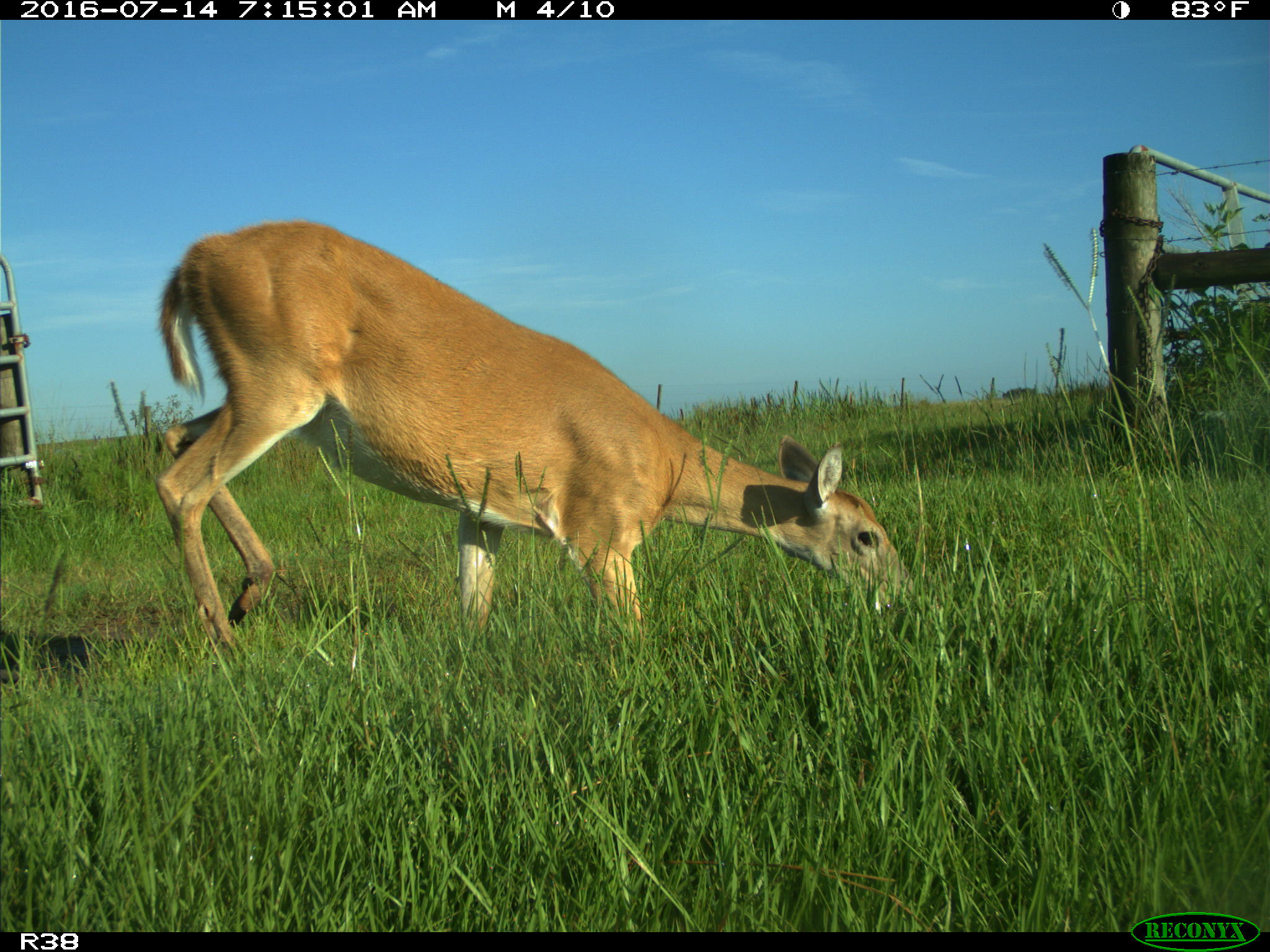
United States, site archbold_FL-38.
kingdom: Animalia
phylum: Chordata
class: Mammalia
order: Artiodactyla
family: Cervidae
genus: Odocoileus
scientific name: Odocoileus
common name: deer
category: unidentified deer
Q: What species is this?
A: Unidentified deer (deer) (Odocoileus).